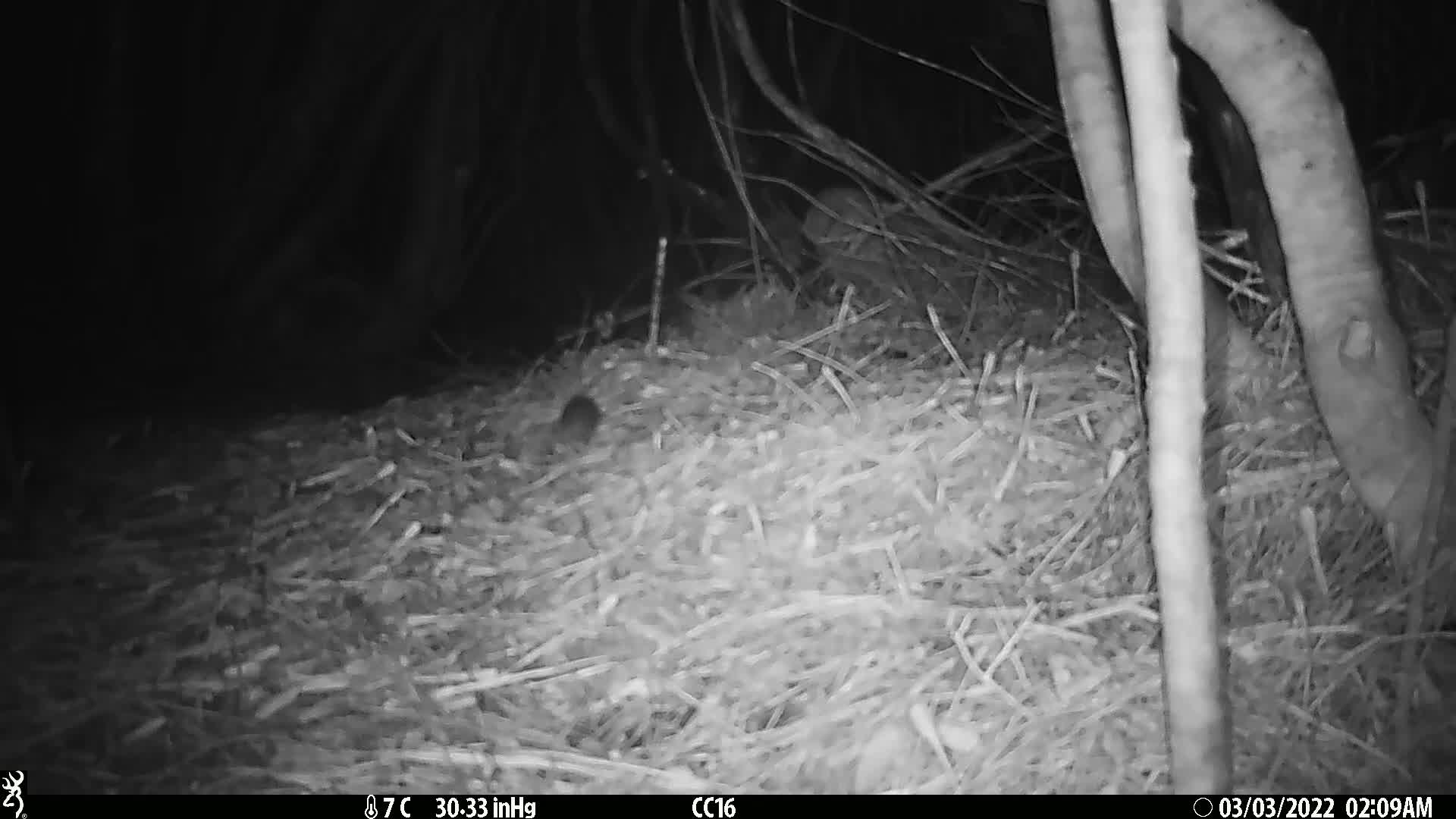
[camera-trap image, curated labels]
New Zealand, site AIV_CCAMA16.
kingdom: Animalia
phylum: Chordata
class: Mammalia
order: Rodentia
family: Muridae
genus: Mus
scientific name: Mus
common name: mouse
Mouse (Mus).